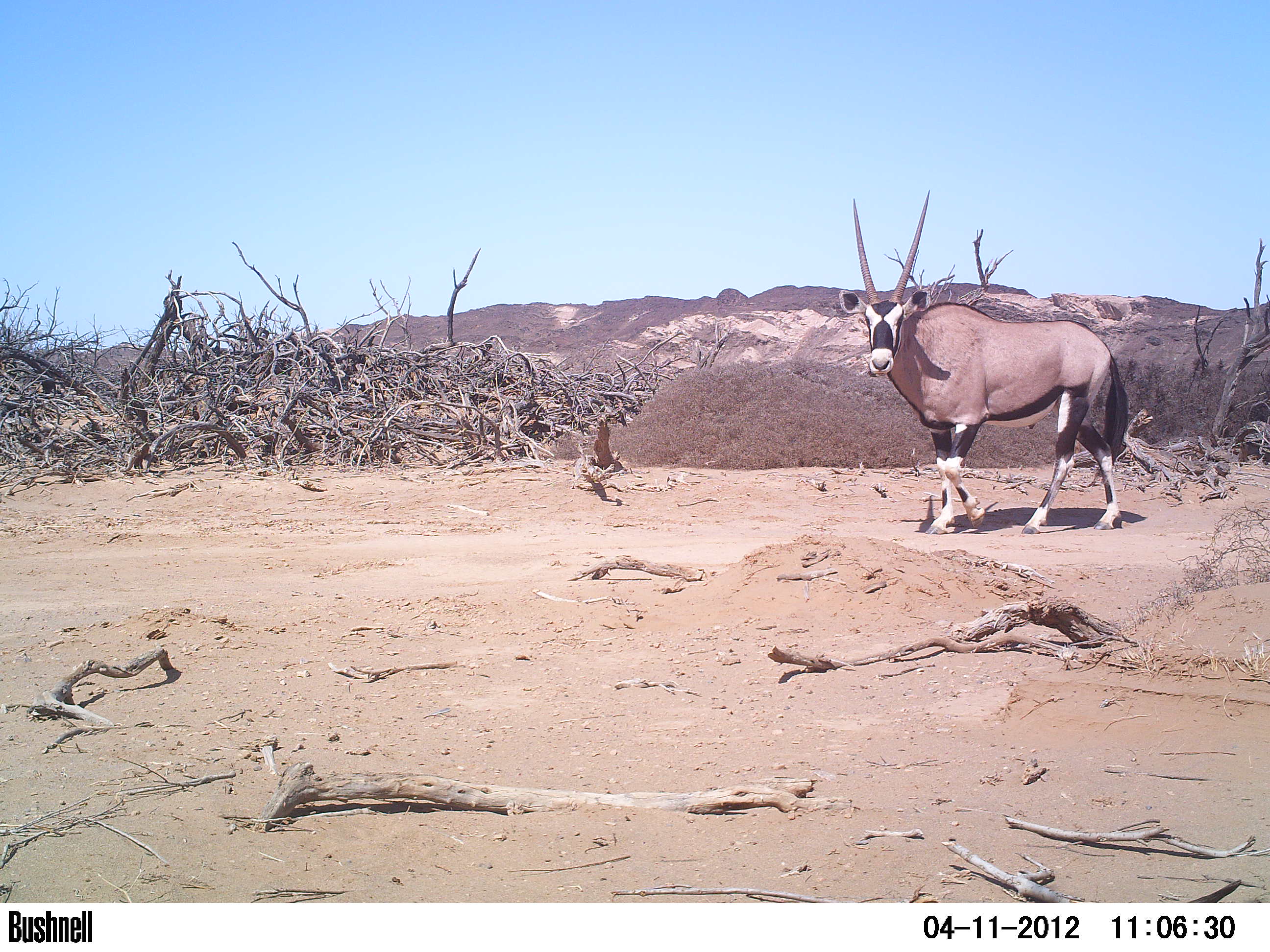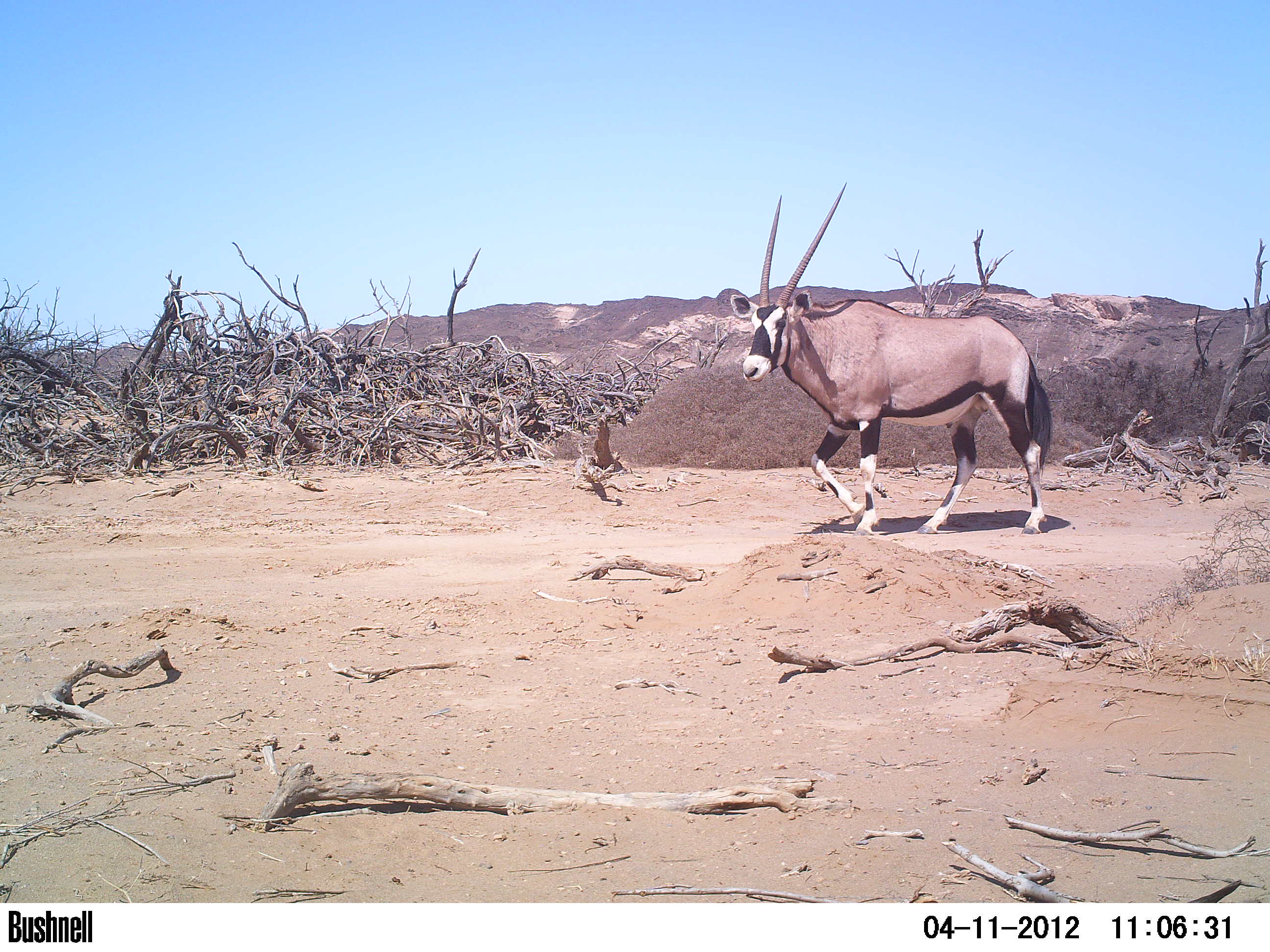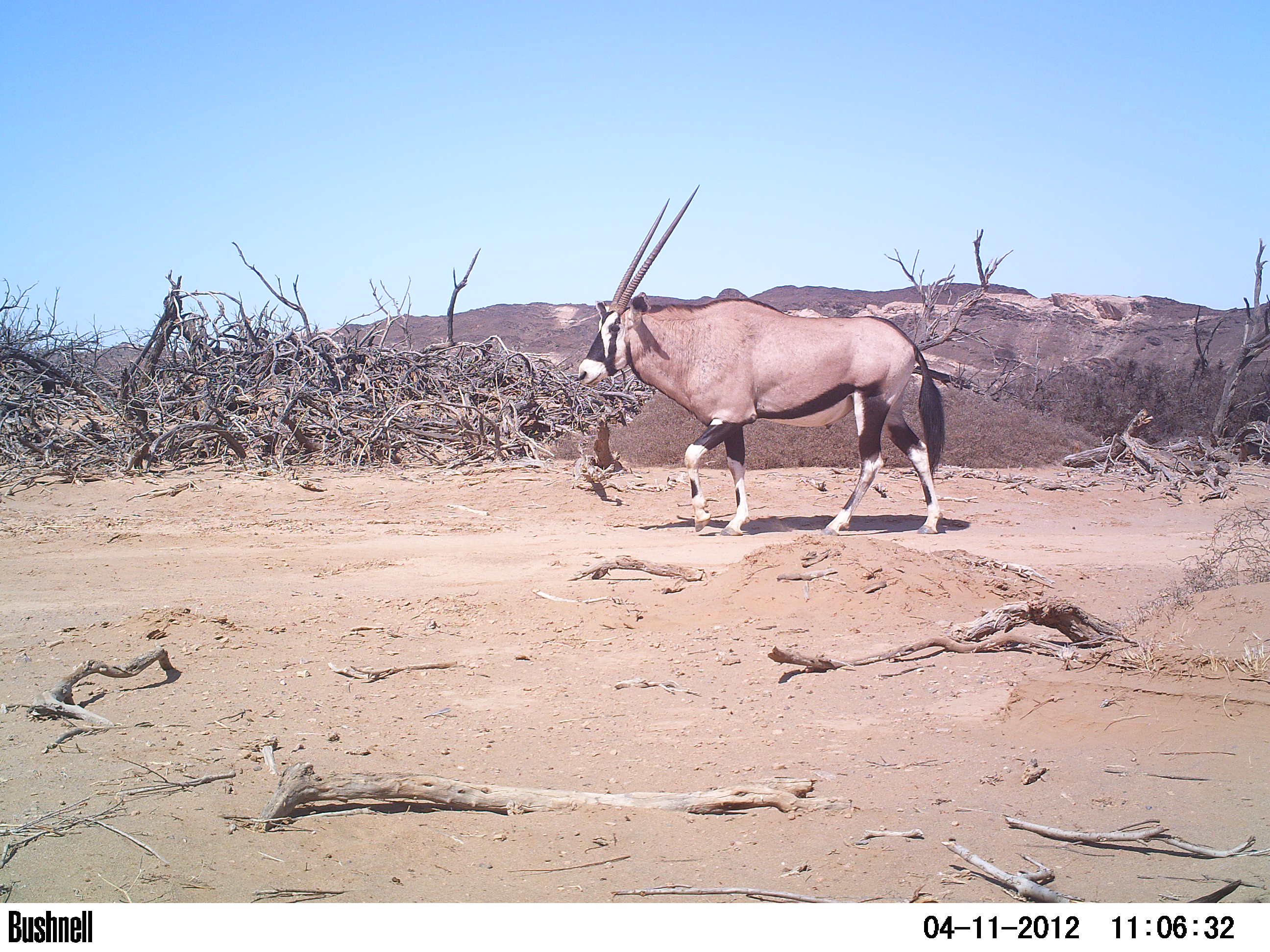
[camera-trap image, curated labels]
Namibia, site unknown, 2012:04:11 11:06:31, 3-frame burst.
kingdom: Animalia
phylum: Chordata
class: Mammalia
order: Artiodactyla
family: Bovidae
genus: Oryx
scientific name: Oryx gazella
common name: gemsbok